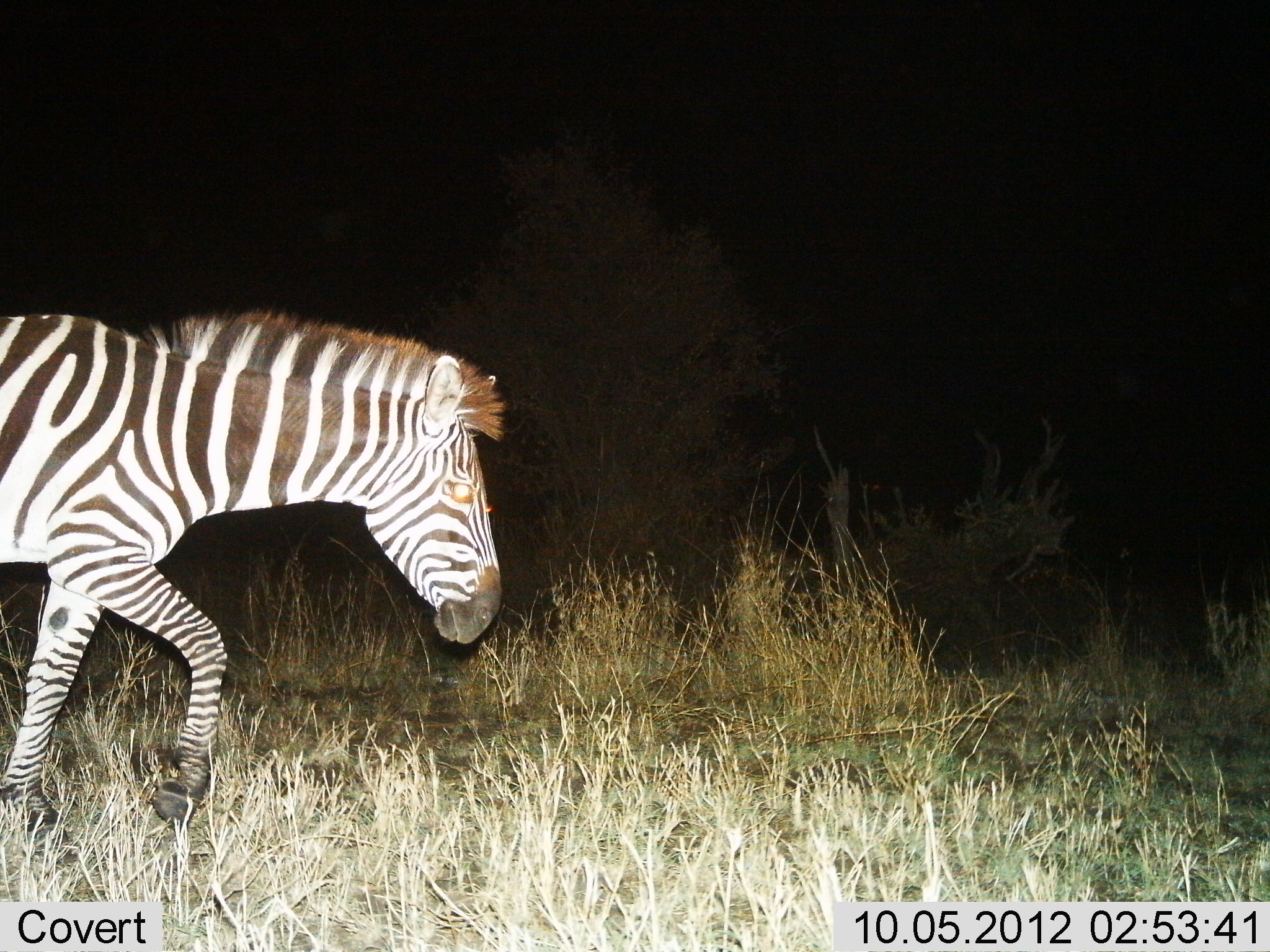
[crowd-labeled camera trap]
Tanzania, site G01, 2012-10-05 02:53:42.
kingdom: Animalia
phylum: Chordata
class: Mammalia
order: Perissodactyla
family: Equidae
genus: Equus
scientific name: Equus quagga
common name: plains zebra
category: zebra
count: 1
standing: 0%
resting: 0%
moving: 100%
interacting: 0%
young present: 0%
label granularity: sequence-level